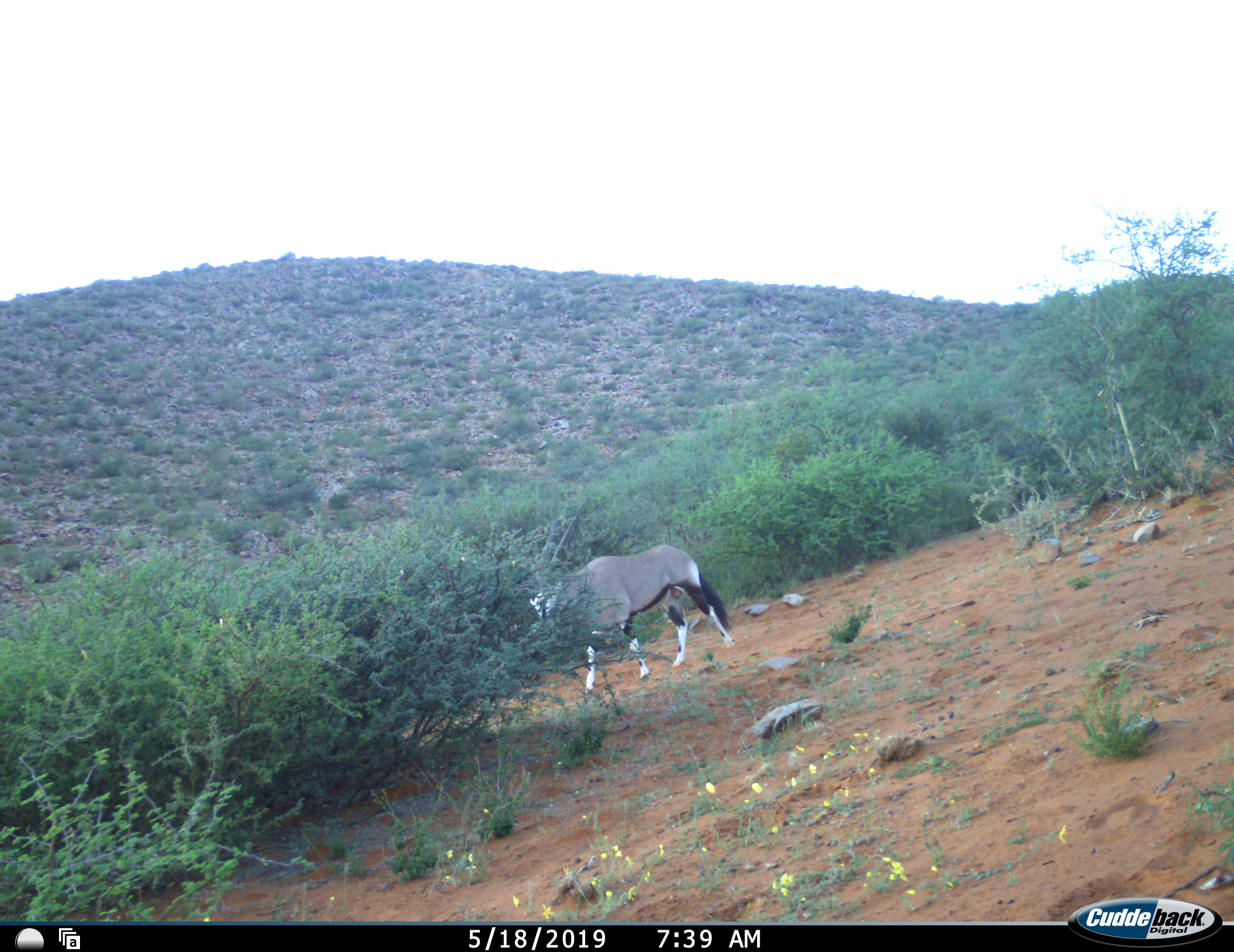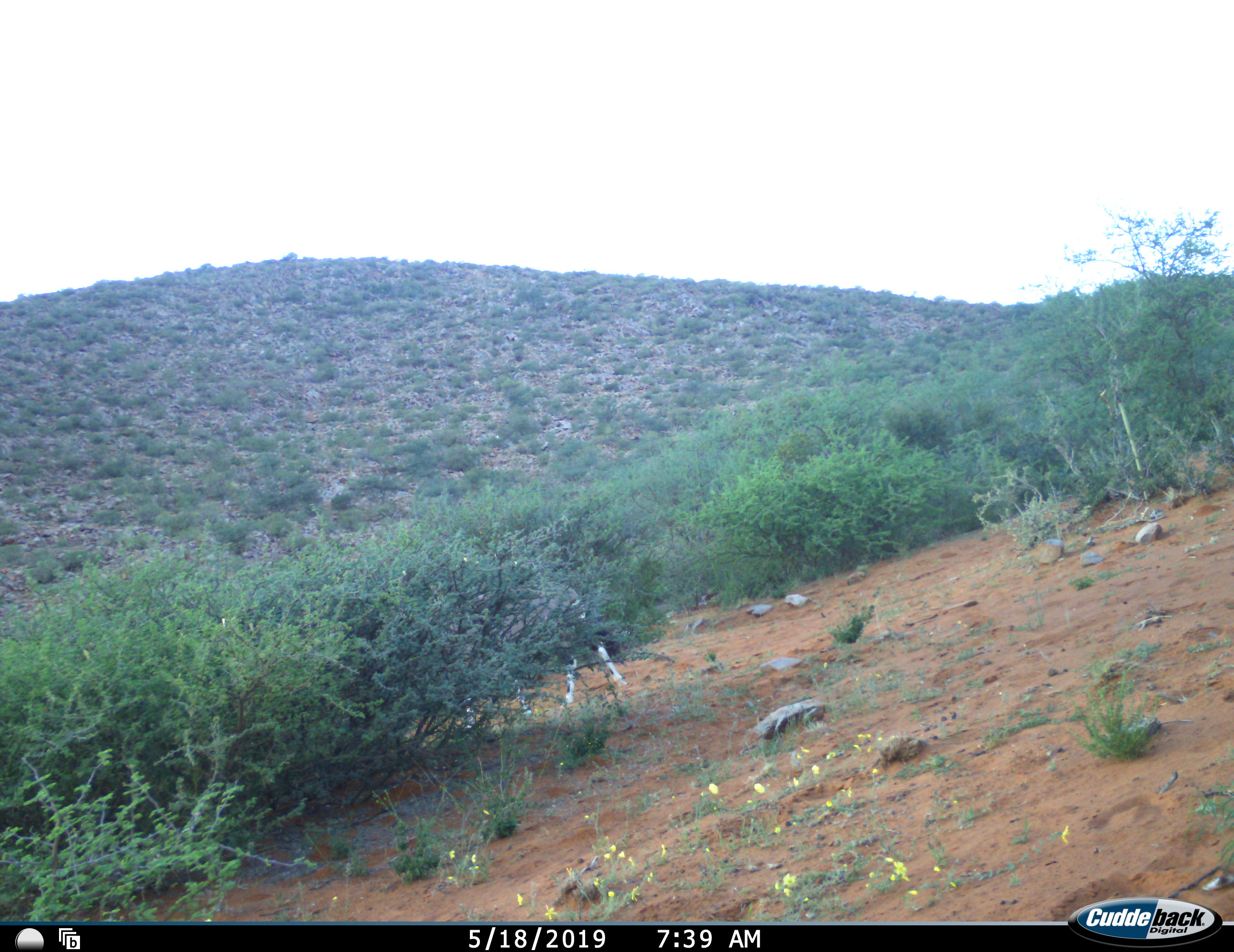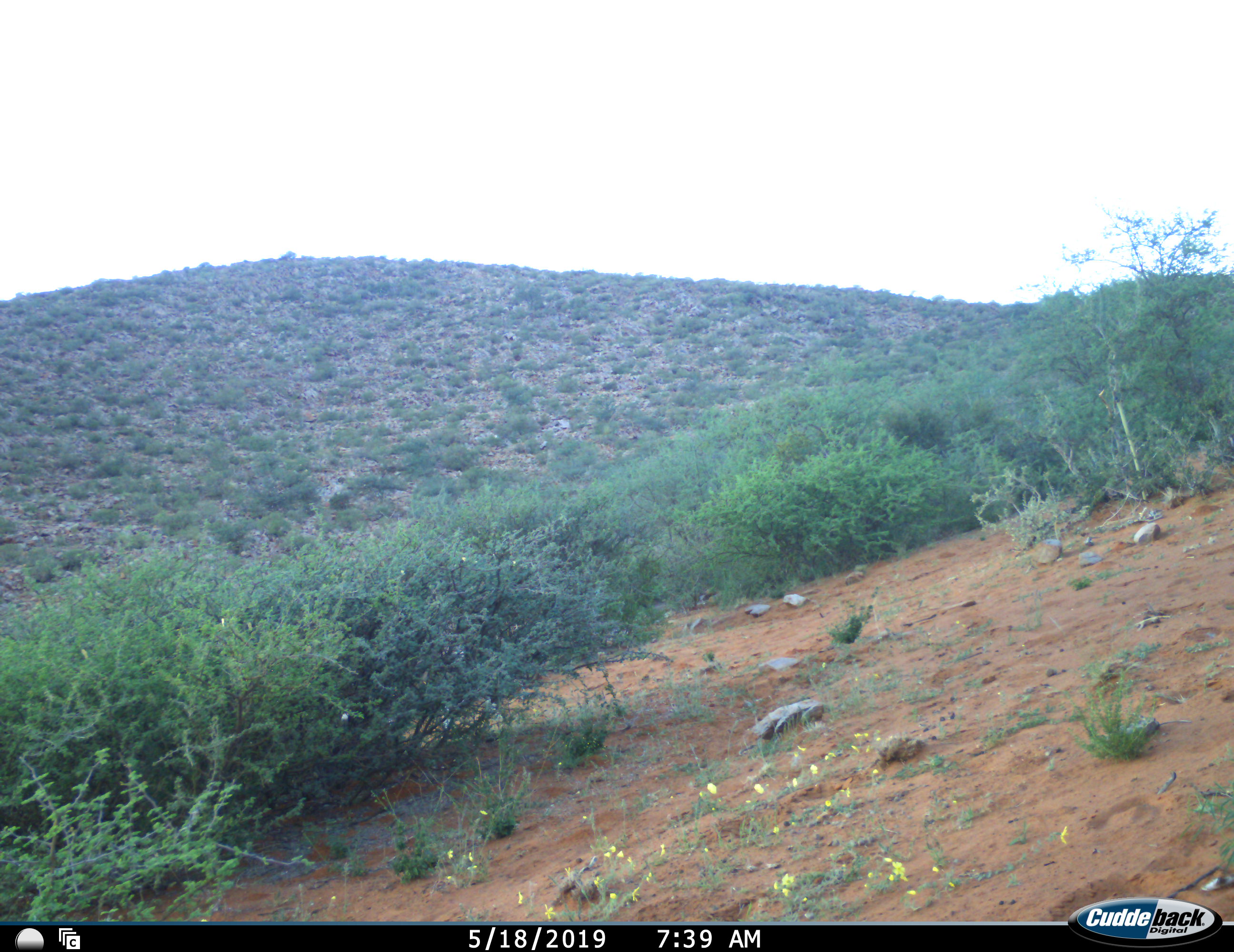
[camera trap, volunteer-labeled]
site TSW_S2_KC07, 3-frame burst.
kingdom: Animalia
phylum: Chordata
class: Mammalia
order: Artiodactyla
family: Bovidae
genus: Oryx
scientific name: Oryx gazella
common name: gemsbok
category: oryx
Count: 1.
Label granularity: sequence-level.